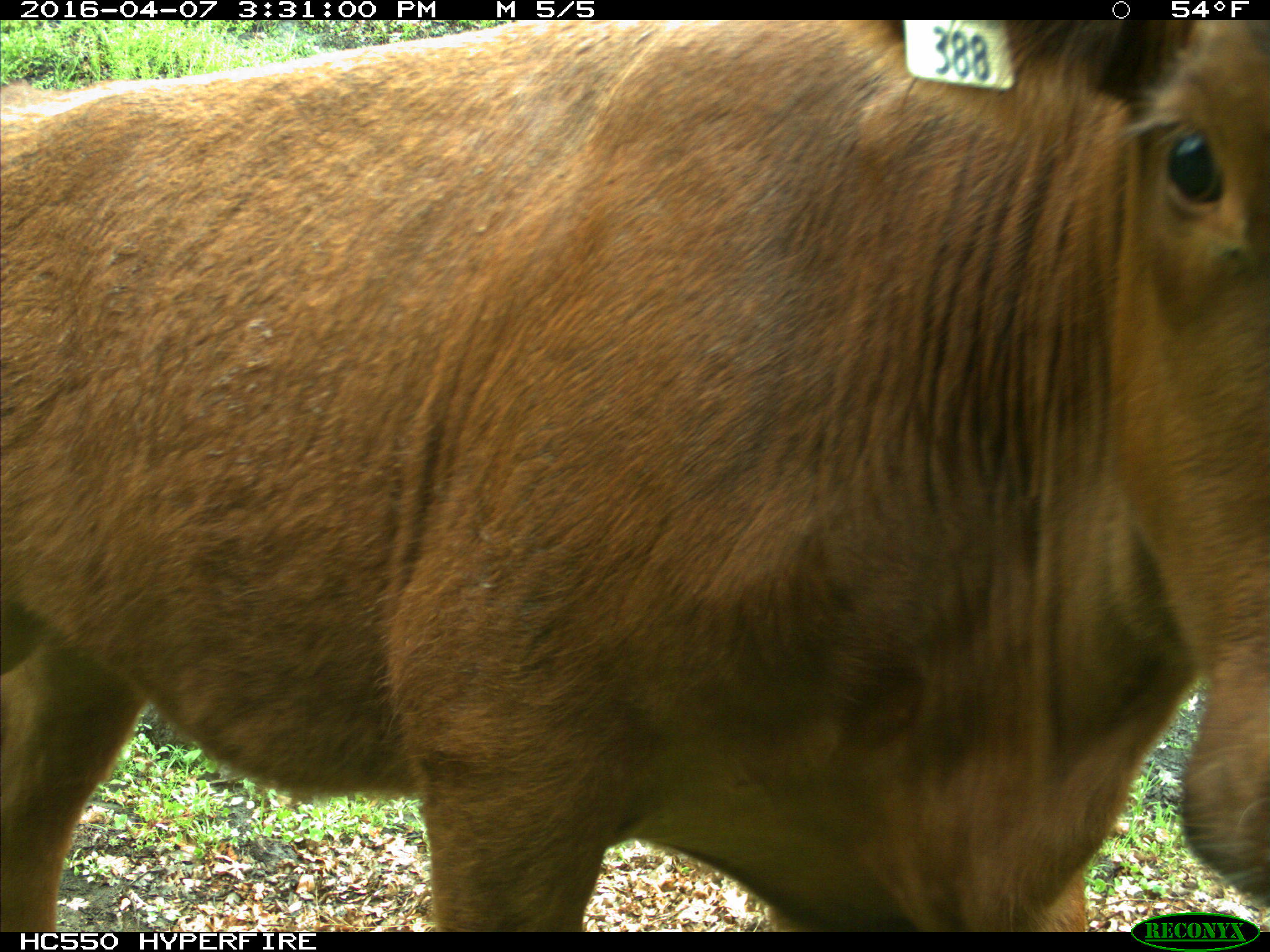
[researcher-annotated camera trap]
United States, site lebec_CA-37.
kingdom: Animalia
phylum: Chordata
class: Mammalia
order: Artiodactyla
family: Bovidae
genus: Bos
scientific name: Bos taurus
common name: domestic cow